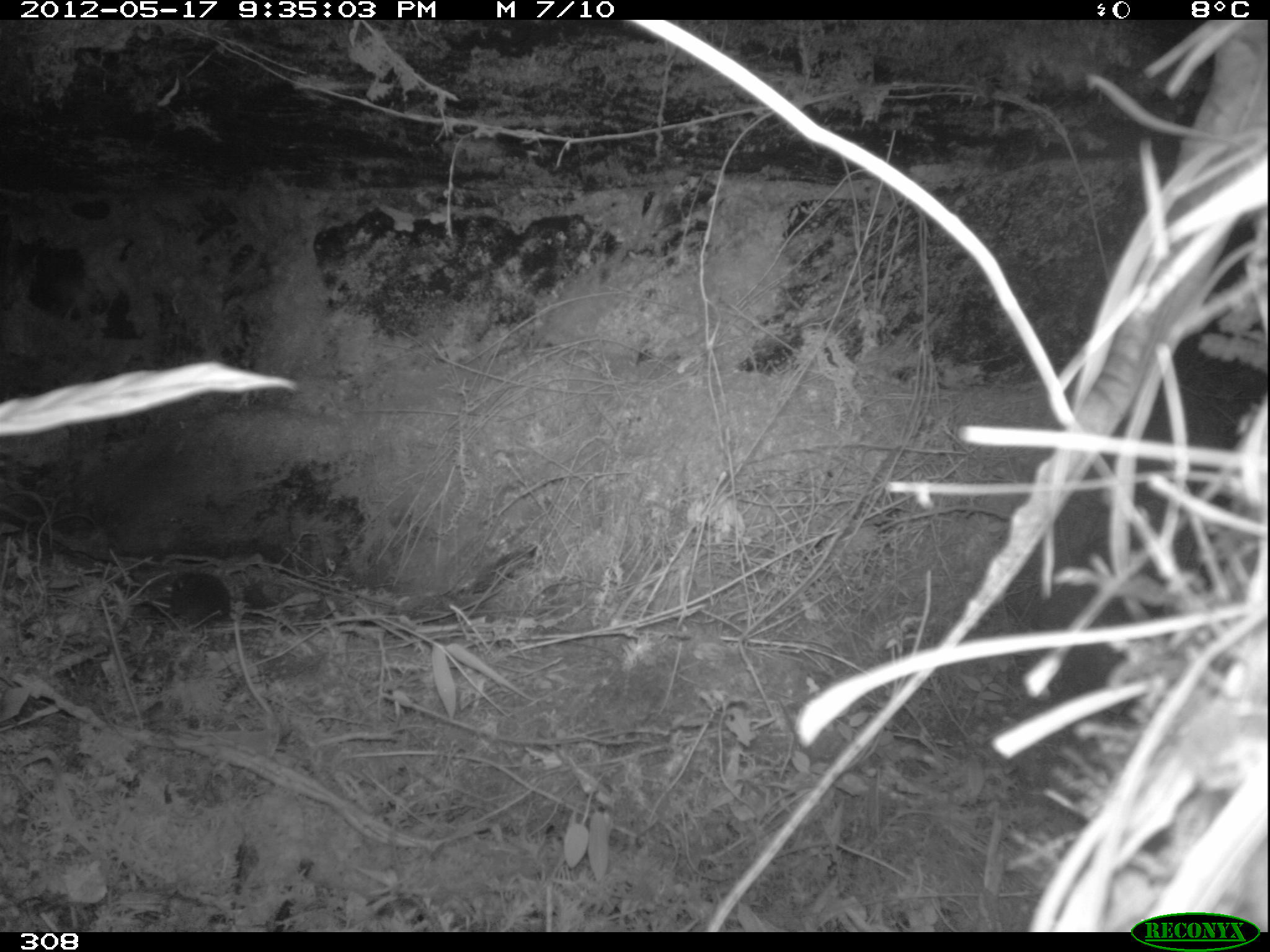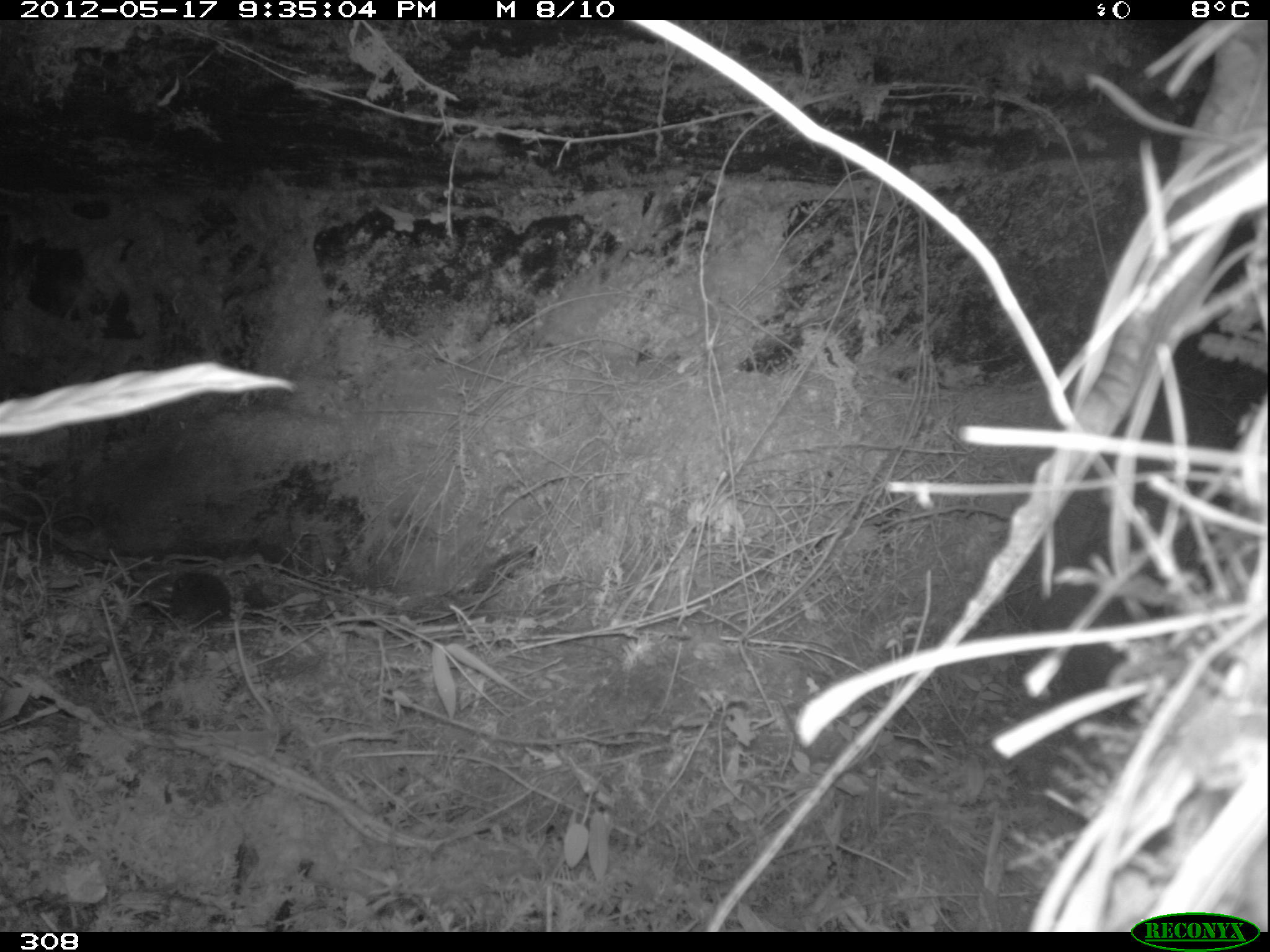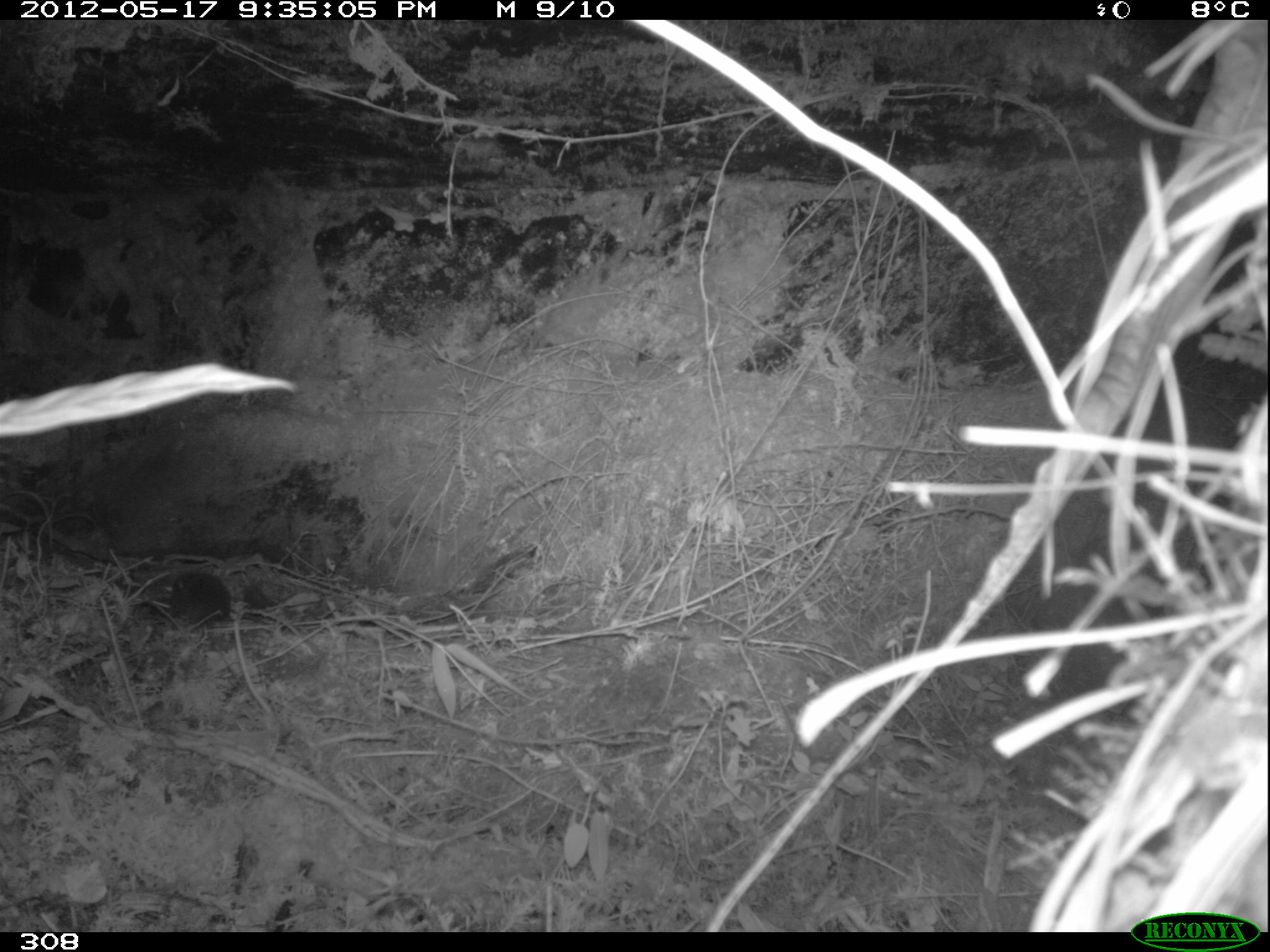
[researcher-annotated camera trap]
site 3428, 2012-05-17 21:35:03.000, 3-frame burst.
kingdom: Animalia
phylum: Chordata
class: Mammalia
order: Rodentia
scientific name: Rodentia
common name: rodents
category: unknown rodent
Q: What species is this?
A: Unknown rodent (rodents) (Rodentia).